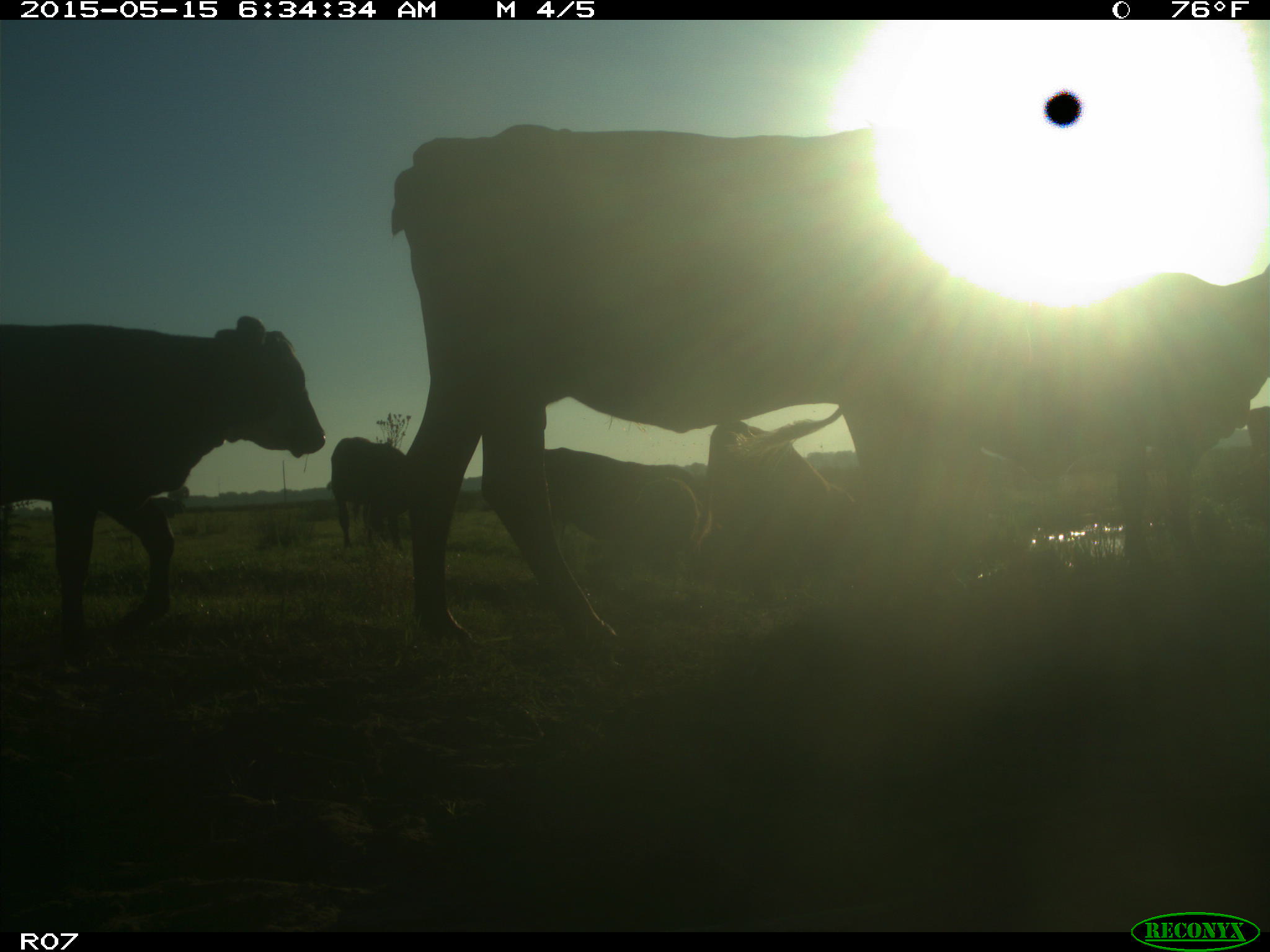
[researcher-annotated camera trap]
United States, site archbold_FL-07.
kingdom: Animalia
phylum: Chordata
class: Mammalia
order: Artiodactyla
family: Bovidae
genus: Bos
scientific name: Bos taurus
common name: domestic cow